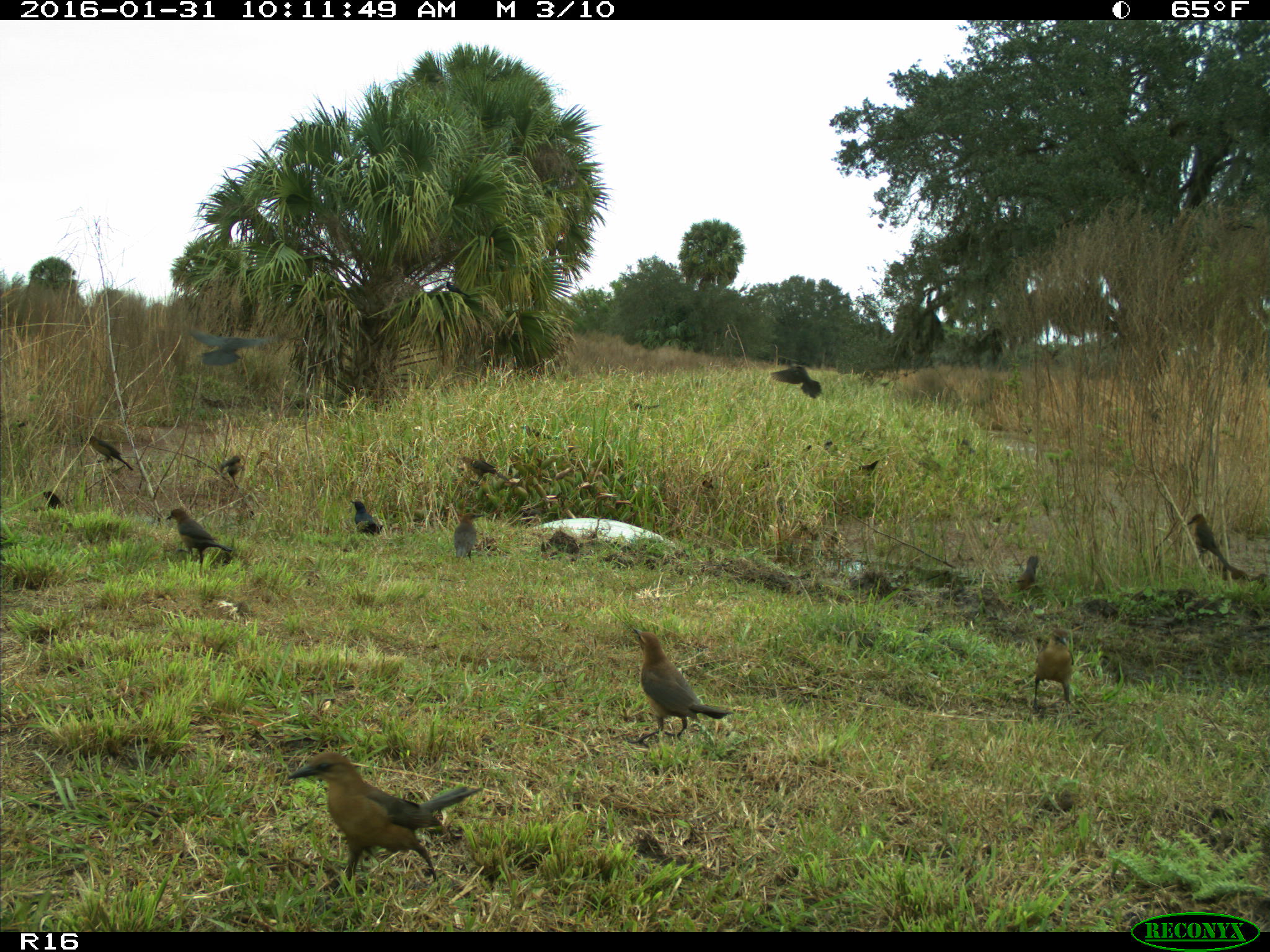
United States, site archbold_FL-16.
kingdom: Animalia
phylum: Chordata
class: Aves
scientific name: Aves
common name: birds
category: unidentified bird